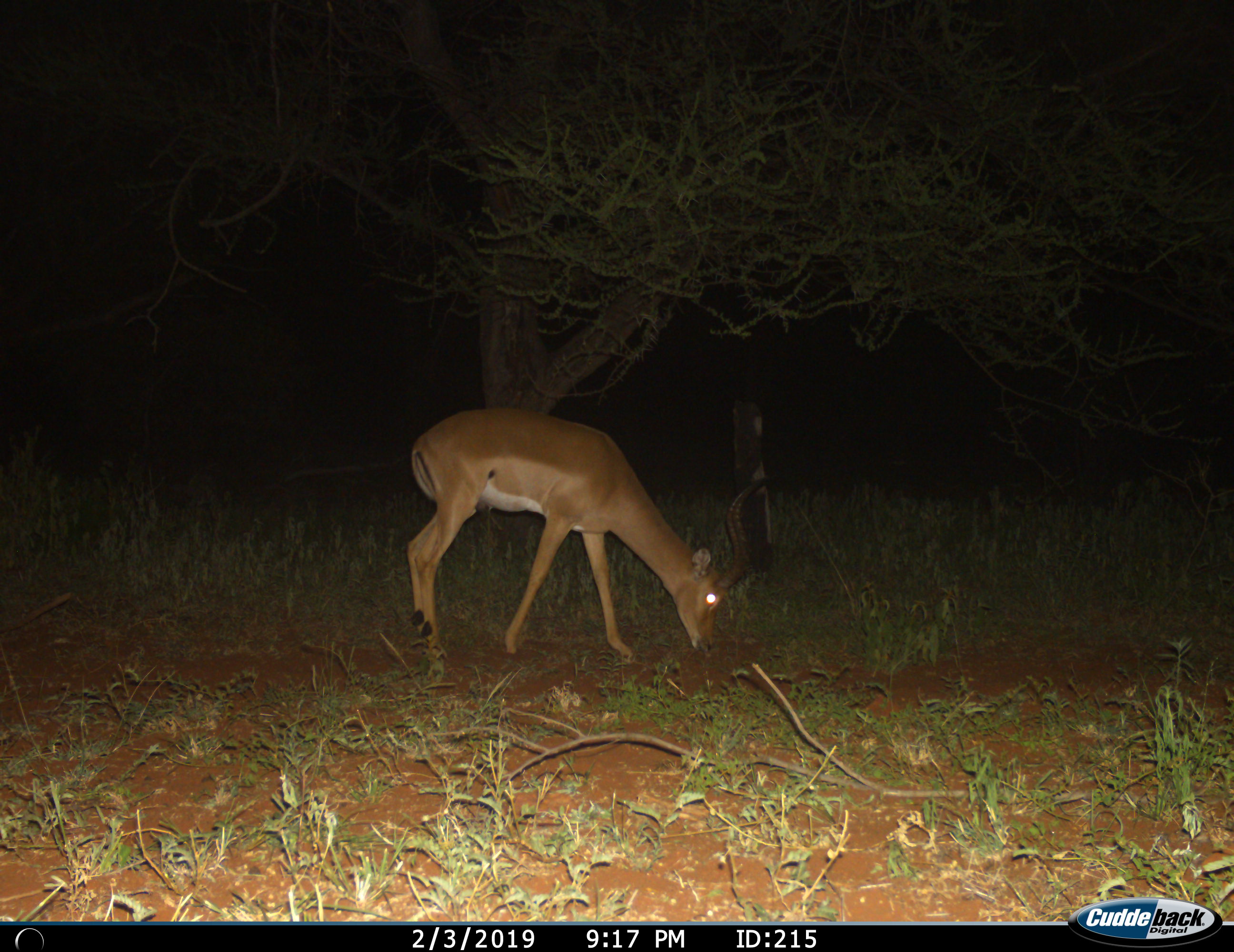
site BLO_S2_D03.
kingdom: Animalia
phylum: Chordata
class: Mammalia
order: Artiodactyla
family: Bovidae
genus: Aepyceros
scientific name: Aepyceros melampus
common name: impala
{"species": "impala (Aepyceros melampus)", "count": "1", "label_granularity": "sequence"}